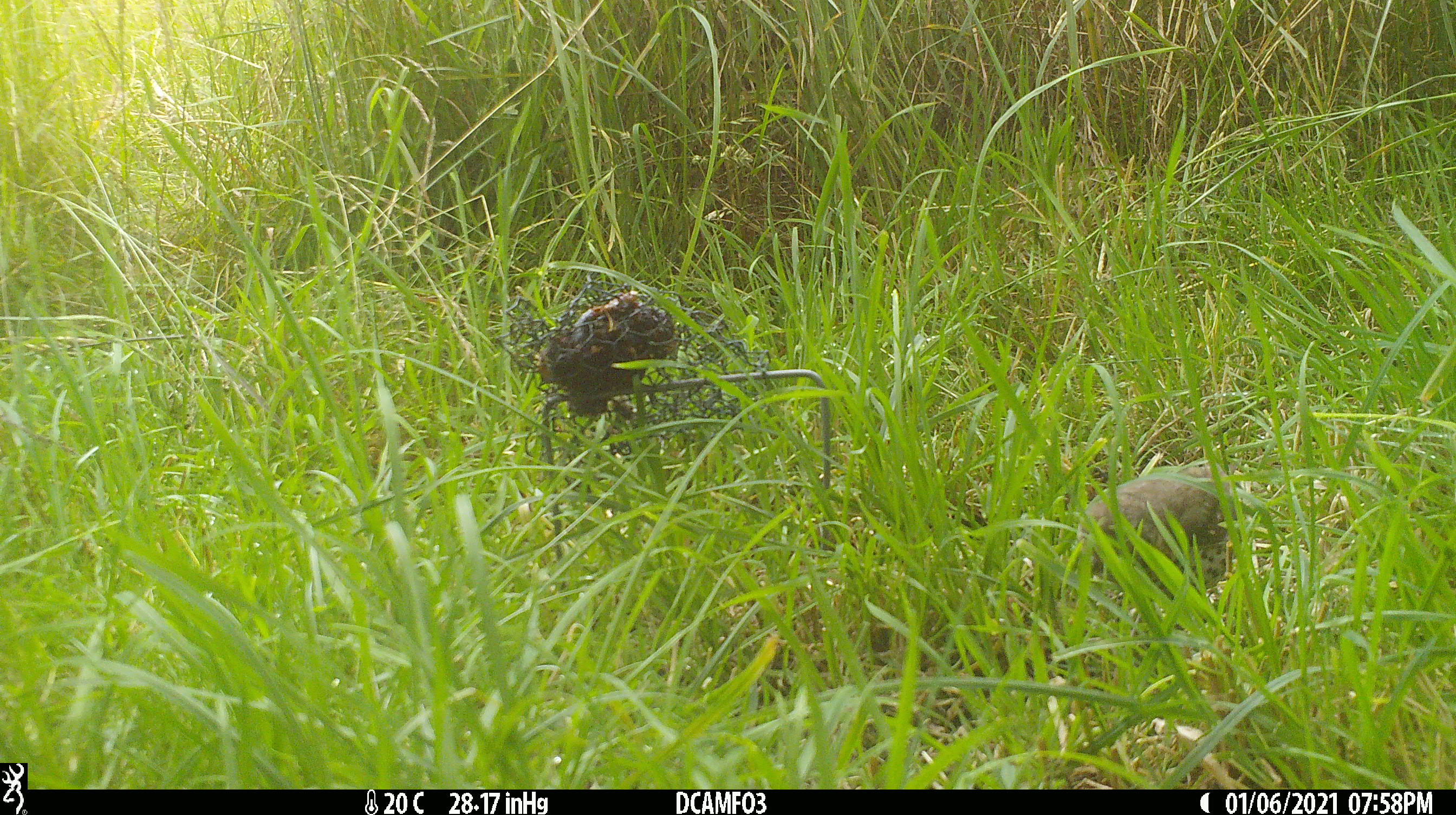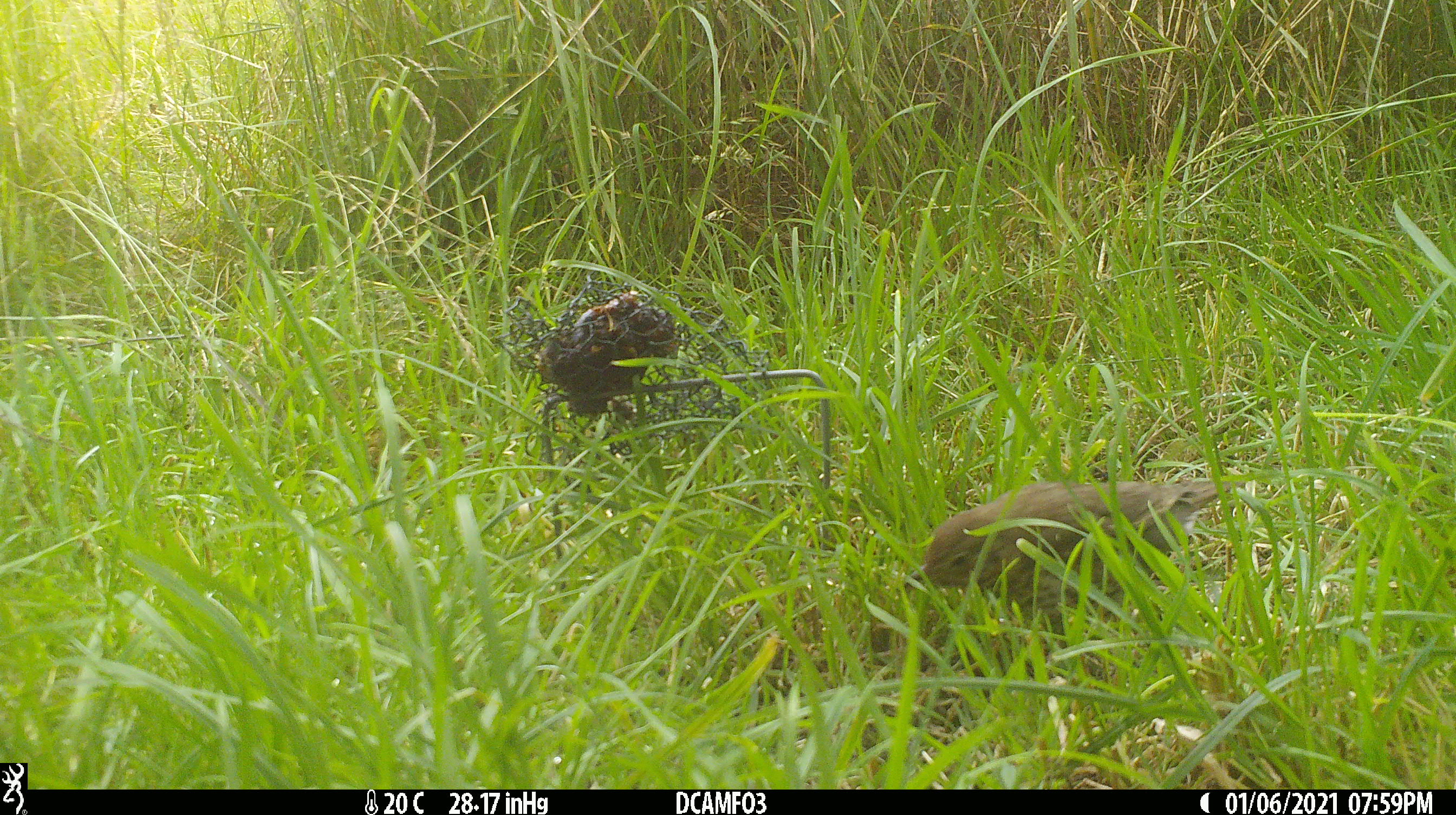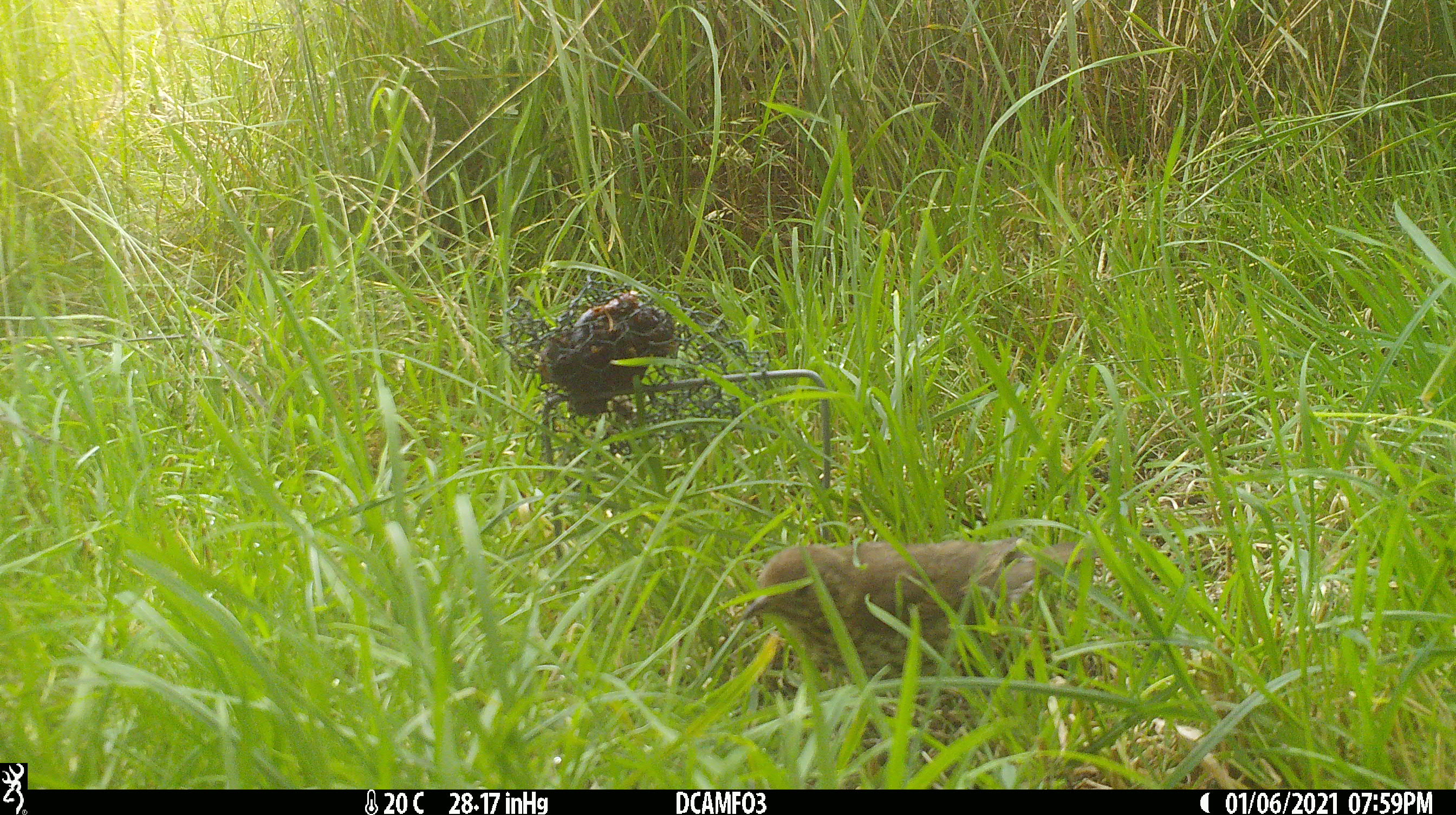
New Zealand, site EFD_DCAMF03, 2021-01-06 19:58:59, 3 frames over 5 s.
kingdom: Animalia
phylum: Chordata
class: Aves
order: Passeriformes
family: Turdidae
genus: Turdus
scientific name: Turdus philomelos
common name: song thrush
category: thrush